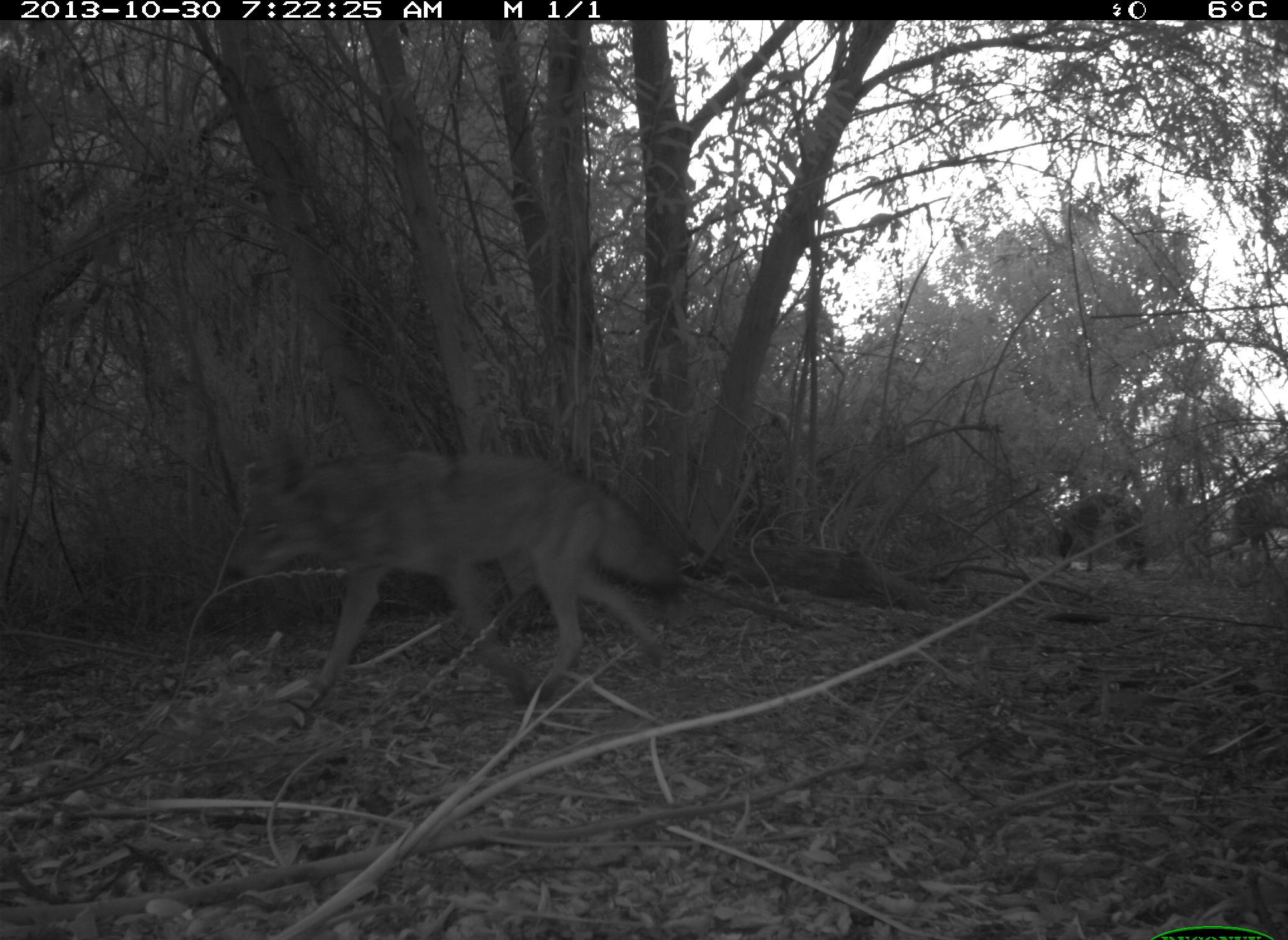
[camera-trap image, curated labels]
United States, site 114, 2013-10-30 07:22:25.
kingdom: Animalia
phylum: Chordata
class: Mammalia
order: Carnivora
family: Canidae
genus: Canis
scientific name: Canis latrans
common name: coyote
Coyote (Canis latrans).